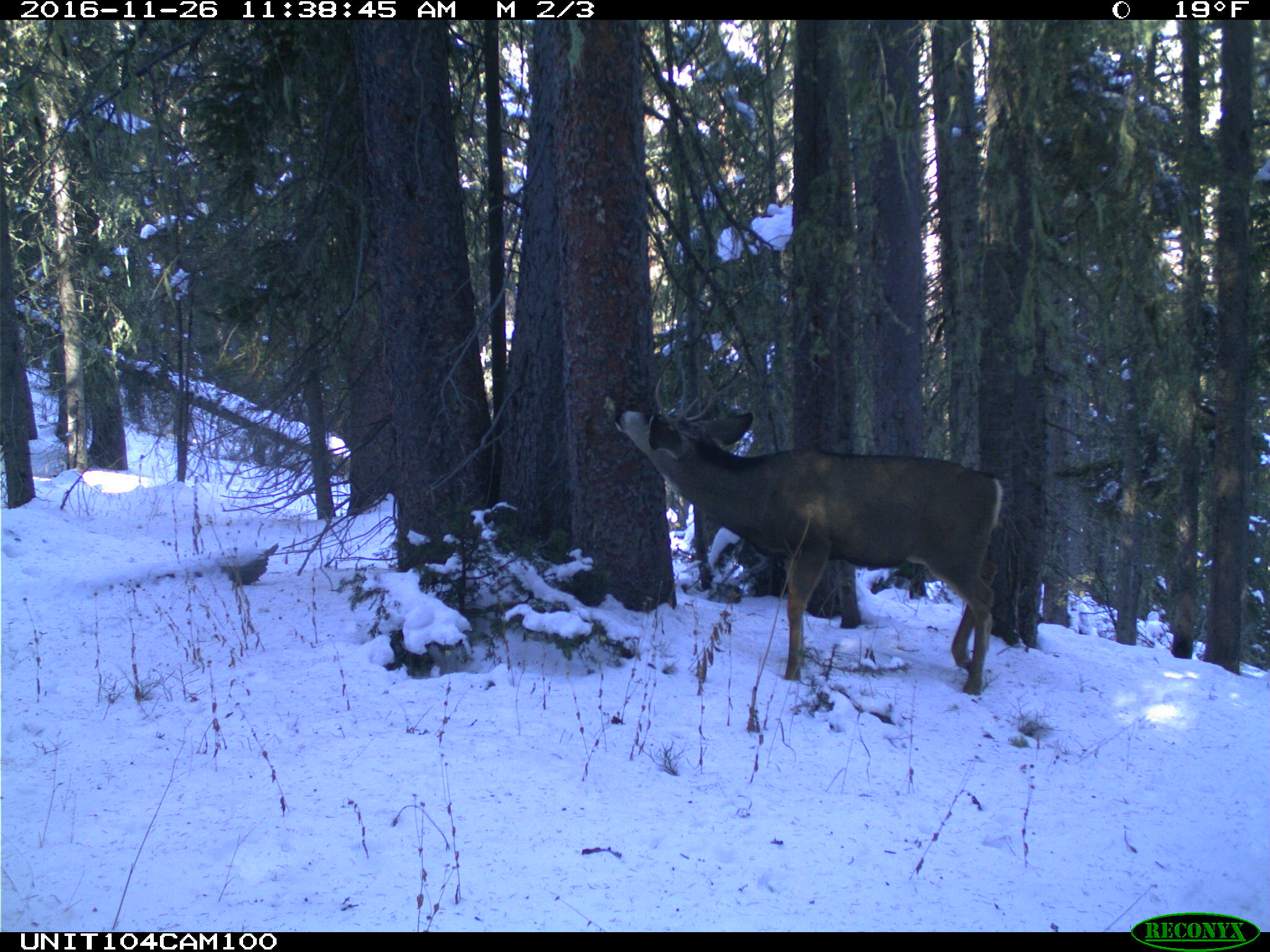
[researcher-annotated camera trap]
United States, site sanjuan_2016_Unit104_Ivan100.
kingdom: Animalia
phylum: Chordata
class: Mammalia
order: Artiodactyla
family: Cervidae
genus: Odocoileus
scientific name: Odocoileus hemionus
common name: mule deer